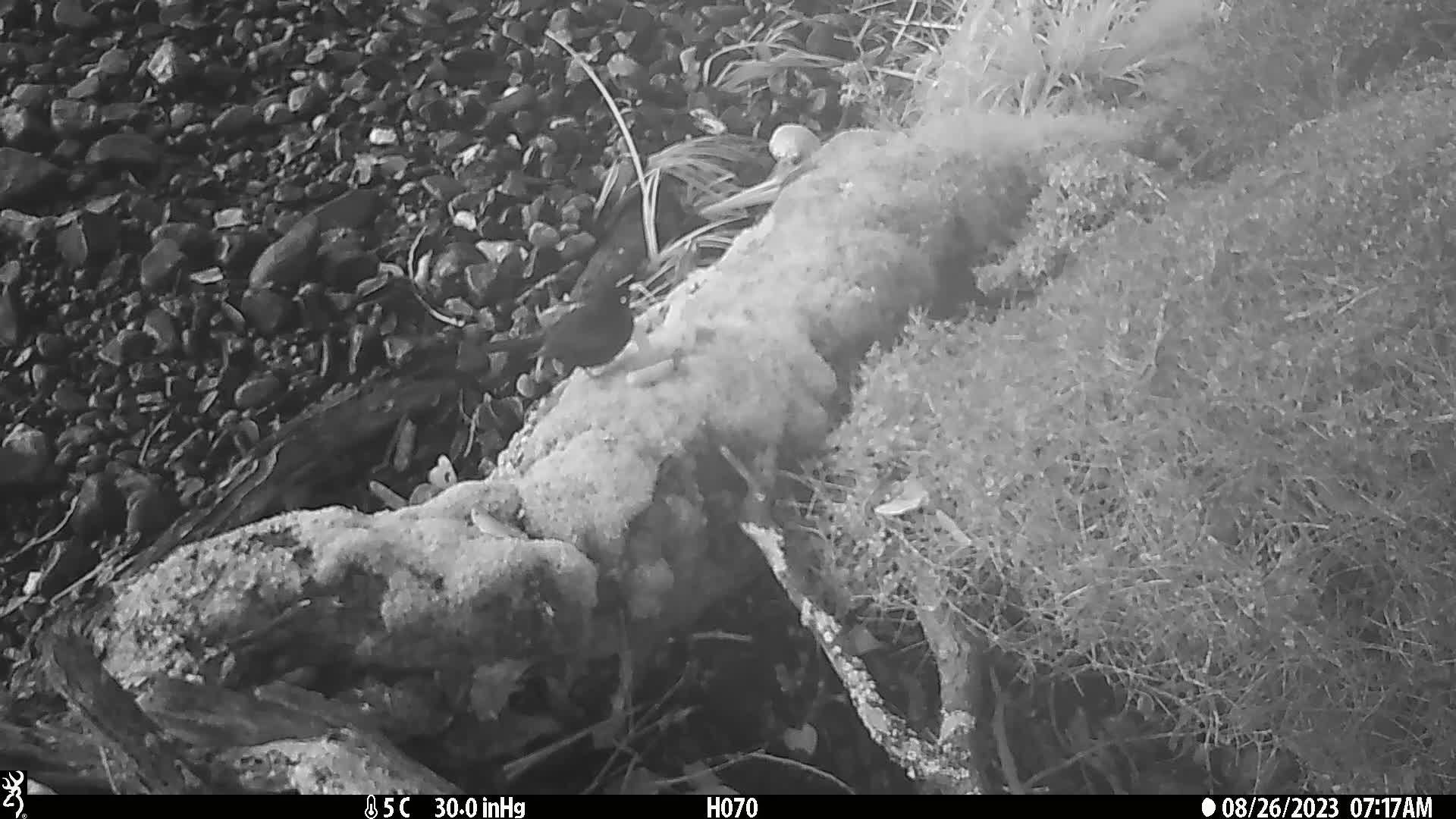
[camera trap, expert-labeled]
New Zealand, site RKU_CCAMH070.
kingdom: Animalia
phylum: Chordata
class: Aves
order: Passeriformes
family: Turdidae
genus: Turdus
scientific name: Turdus merula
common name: eurasian blackbird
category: blackbird